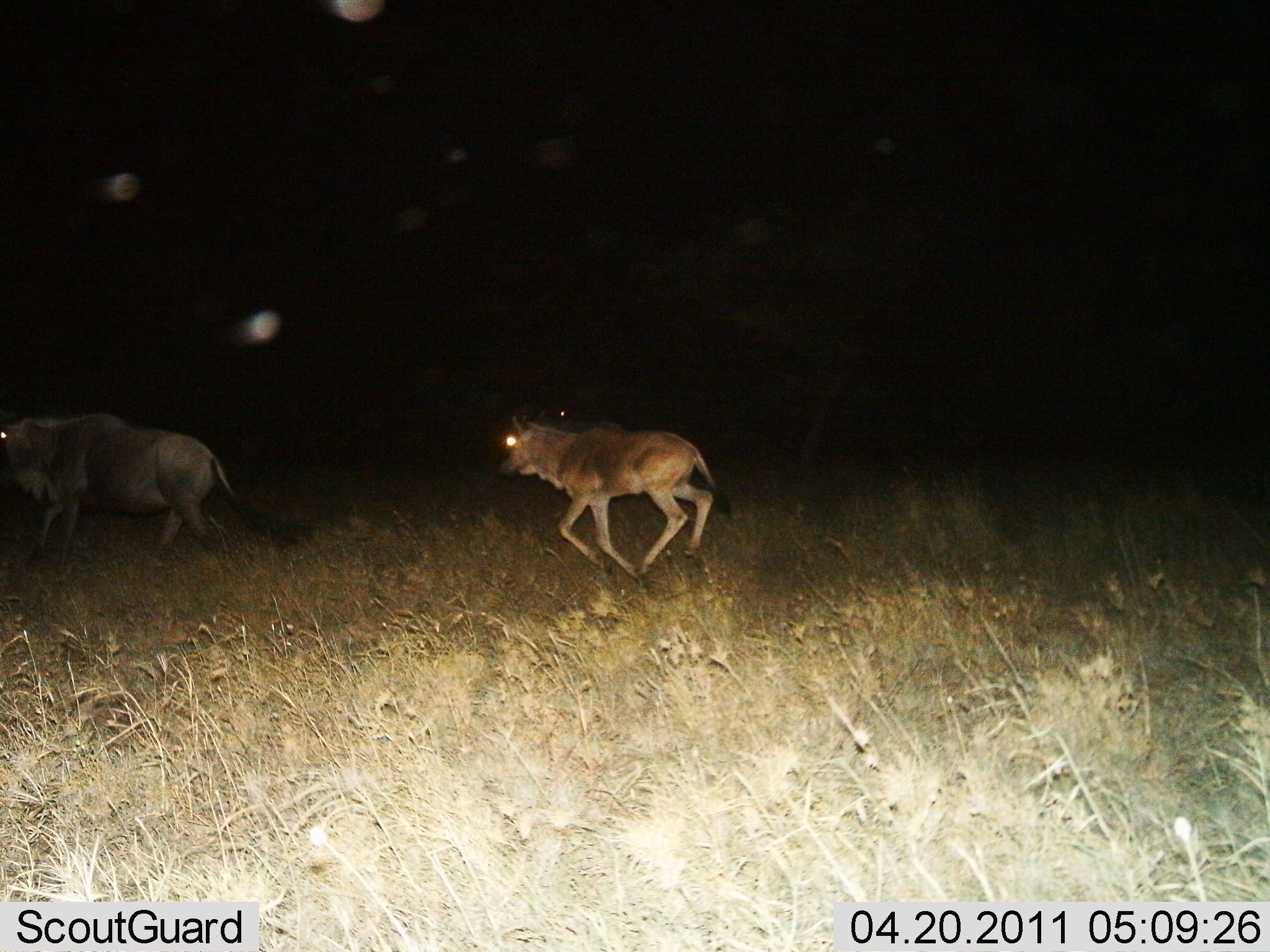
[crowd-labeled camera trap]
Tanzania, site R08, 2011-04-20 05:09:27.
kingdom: Animalia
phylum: Chordata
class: Mammalia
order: Artiodactyla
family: Bovidae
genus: Connochaetes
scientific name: Connochaetes taurinus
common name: blue wildebeest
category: wildebeest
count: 2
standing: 0%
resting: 0%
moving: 100%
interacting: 0%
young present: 50%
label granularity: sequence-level